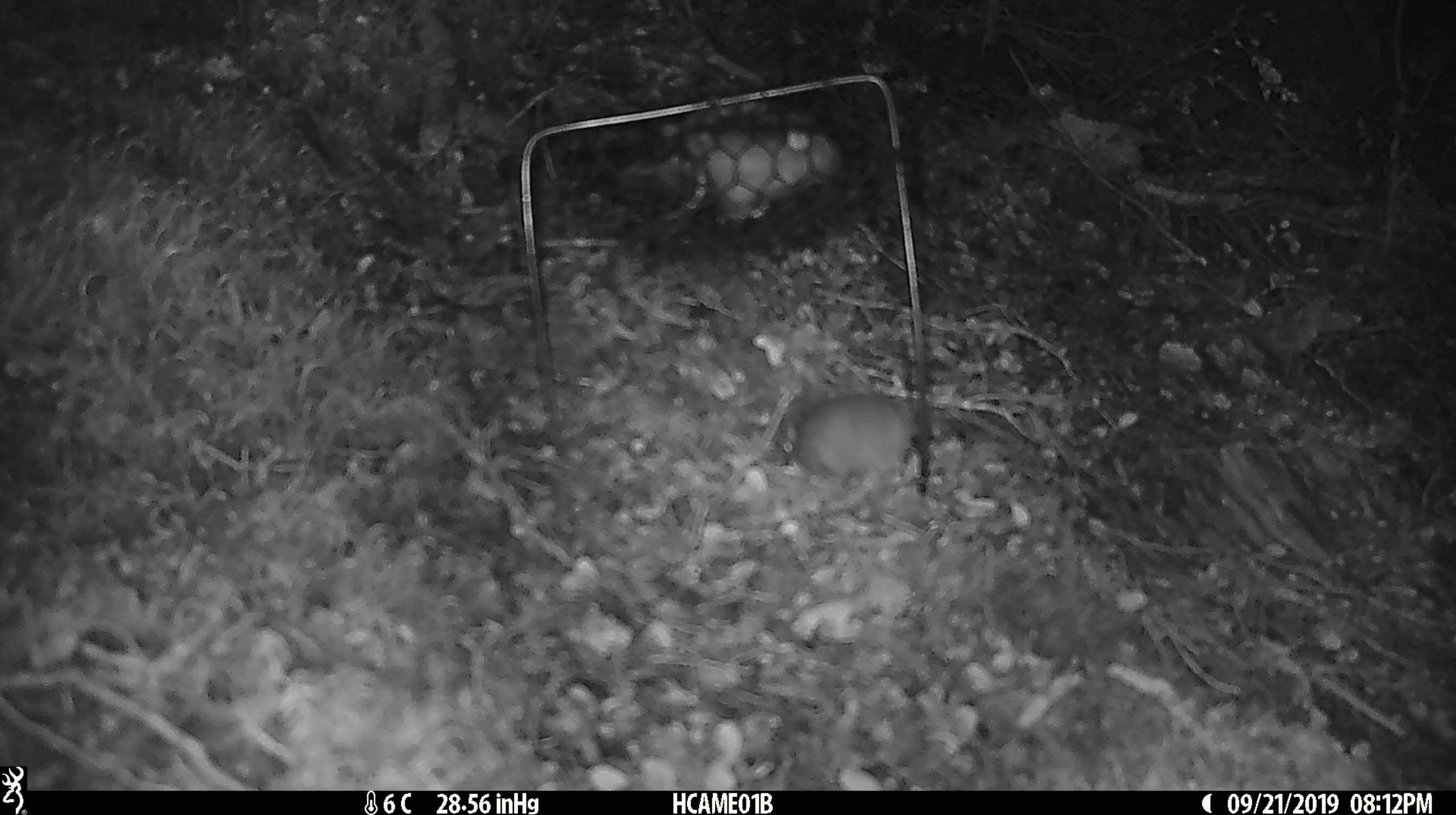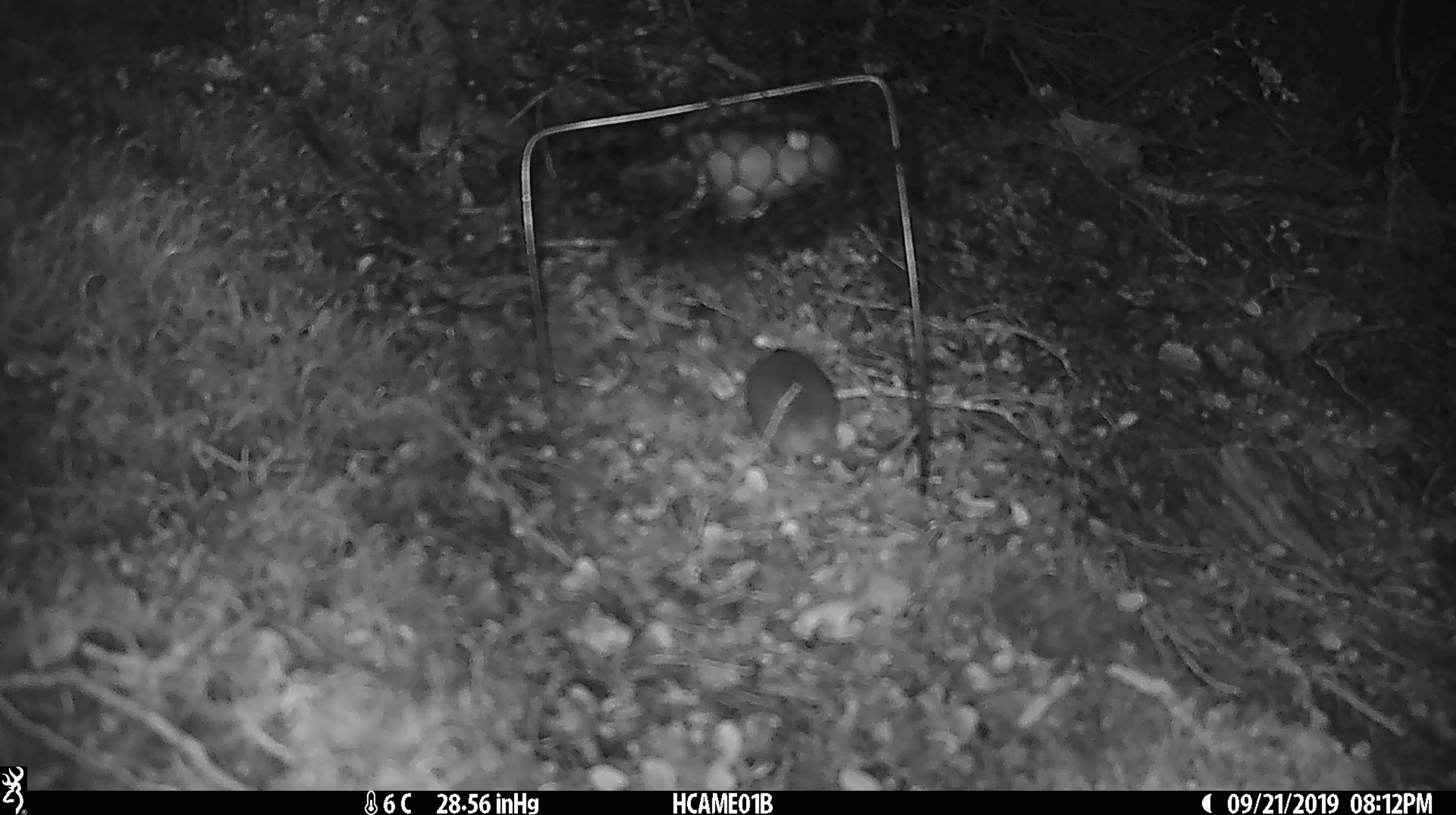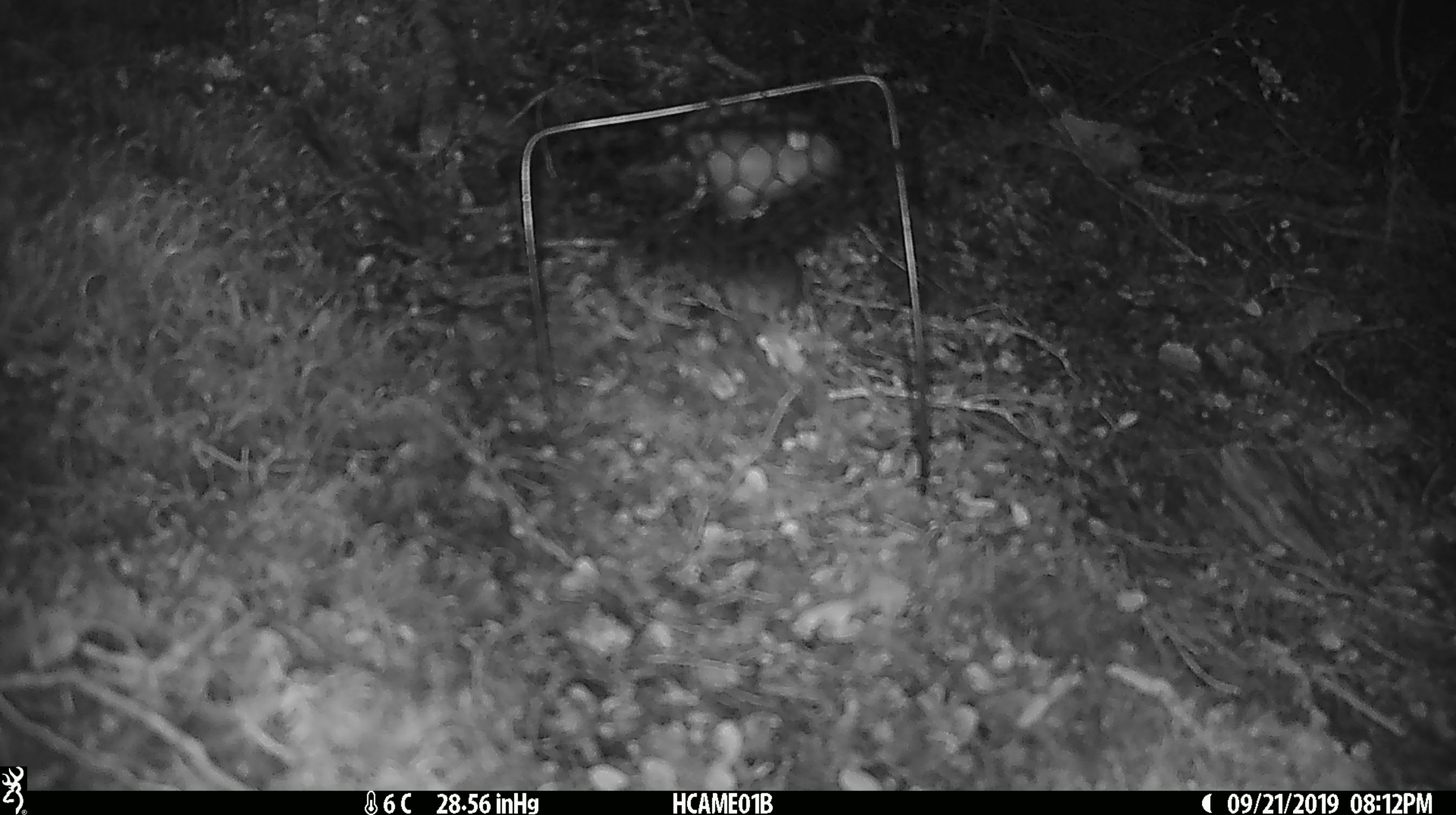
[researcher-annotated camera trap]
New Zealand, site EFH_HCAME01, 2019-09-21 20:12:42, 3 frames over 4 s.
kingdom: Animalia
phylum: Chordata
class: Mammalia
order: Rodentia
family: Muridae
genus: Mus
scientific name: Mus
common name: mouse